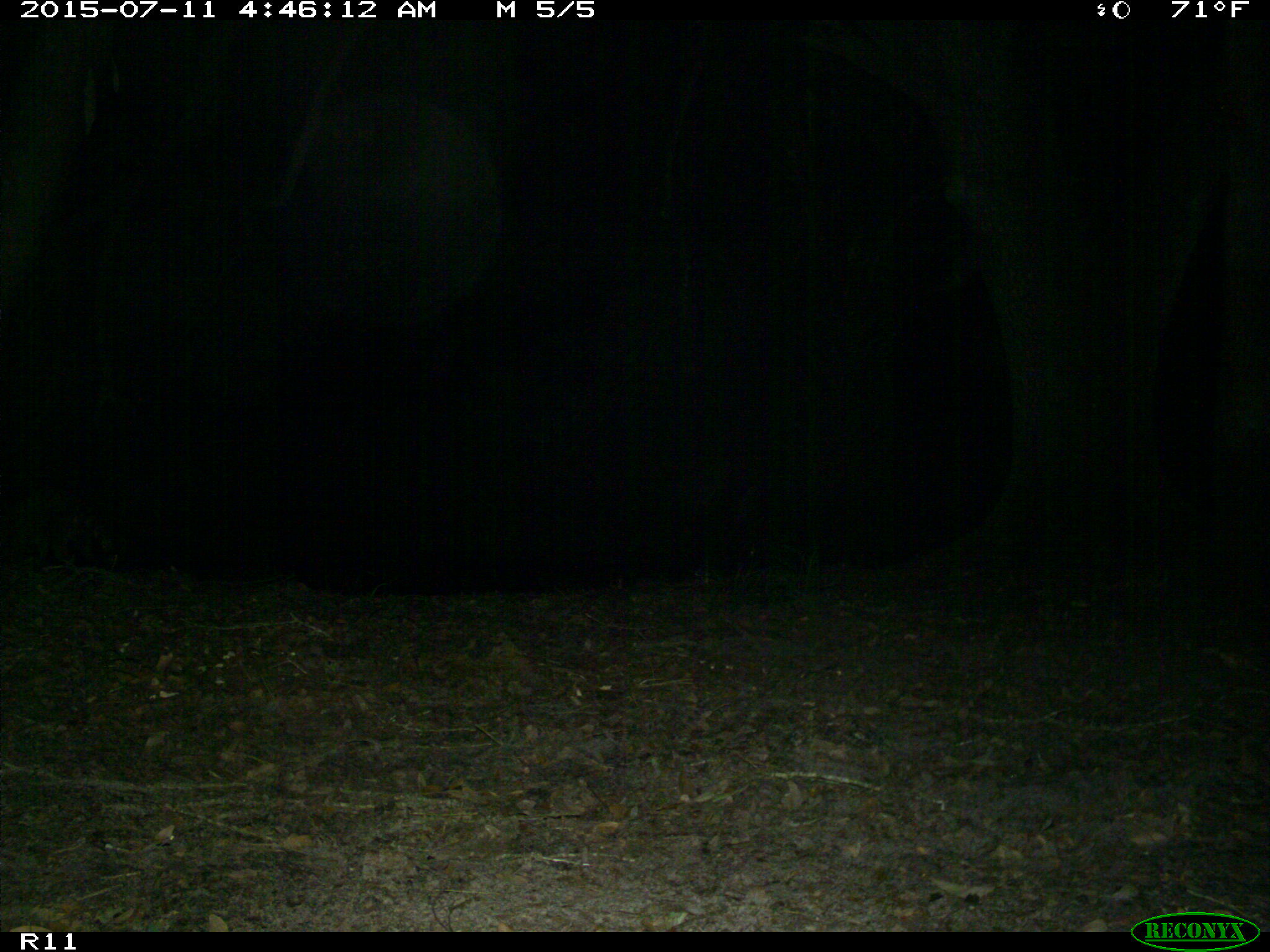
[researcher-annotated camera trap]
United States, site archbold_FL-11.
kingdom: Animalia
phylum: Chordata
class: Mammalia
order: Carnivora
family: Procyonidae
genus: Procyon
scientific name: Procyon lotor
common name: common raccoon